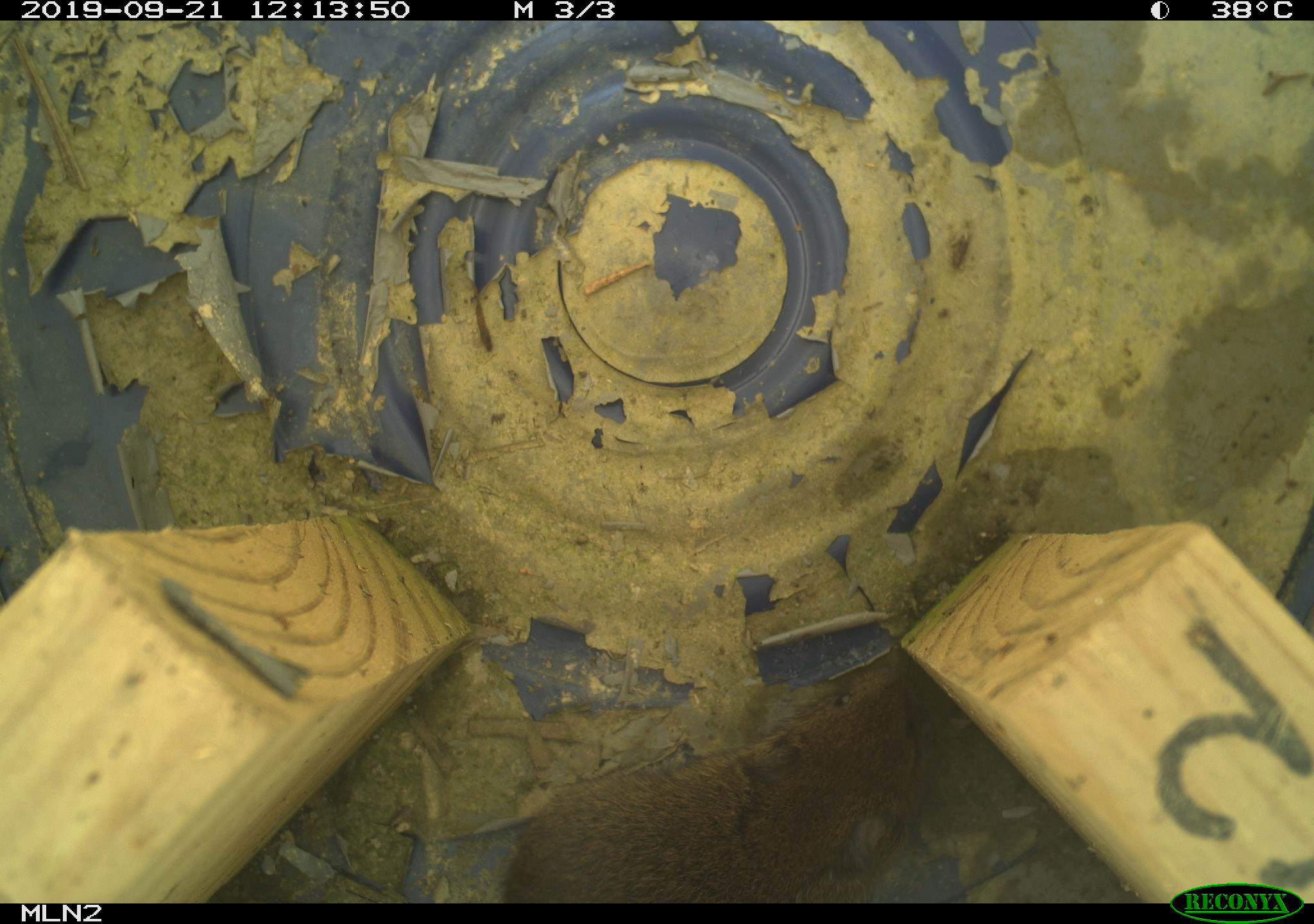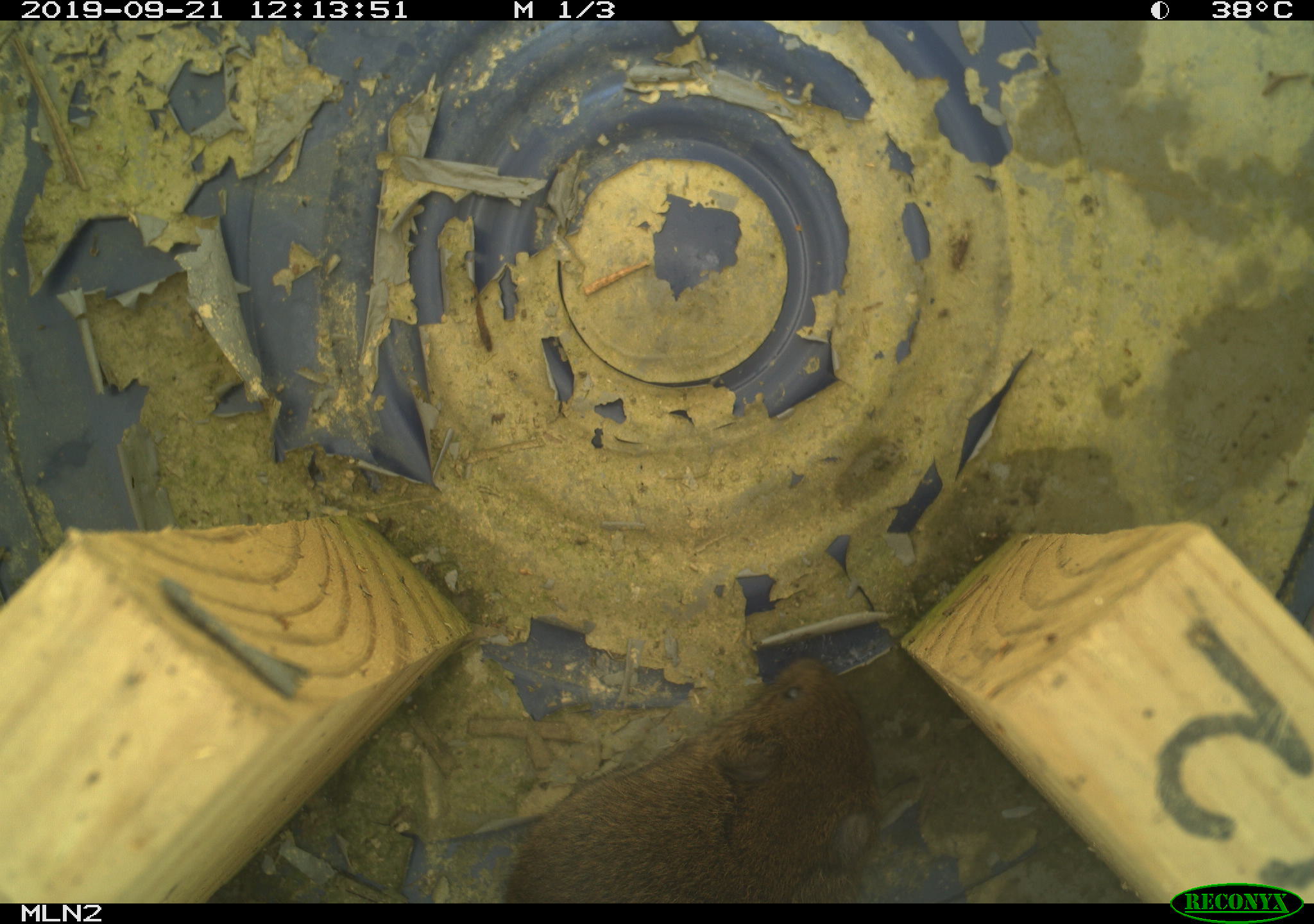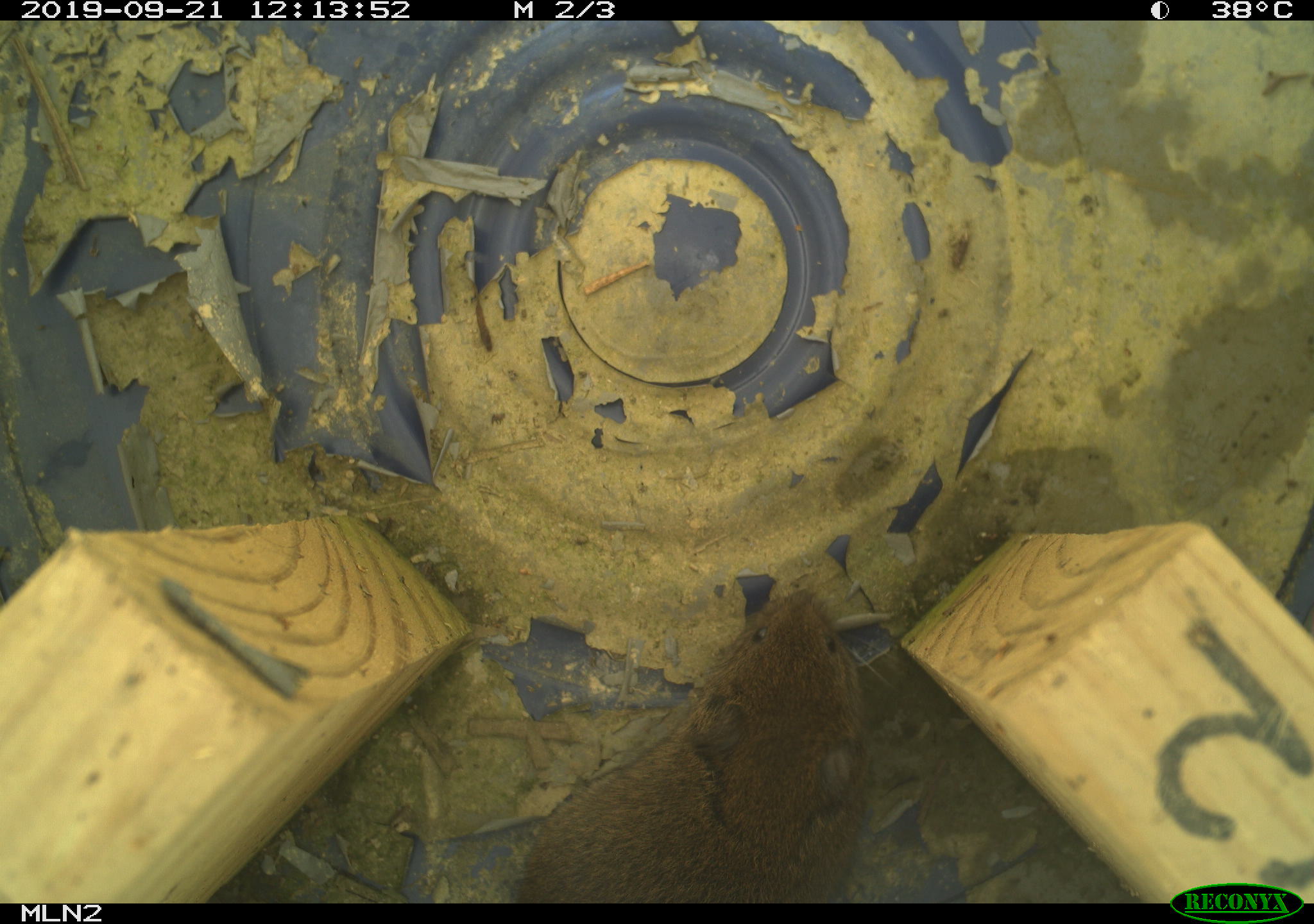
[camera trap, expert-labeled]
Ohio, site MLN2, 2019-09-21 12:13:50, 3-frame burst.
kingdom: Animalia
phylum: Chordata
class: Mammalia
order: Rodentia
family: Cricetidae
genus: Microtus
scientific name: Microtus pennsylvanicus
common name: meadow vole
Meadow vole (Microtus pennsylvanicus).